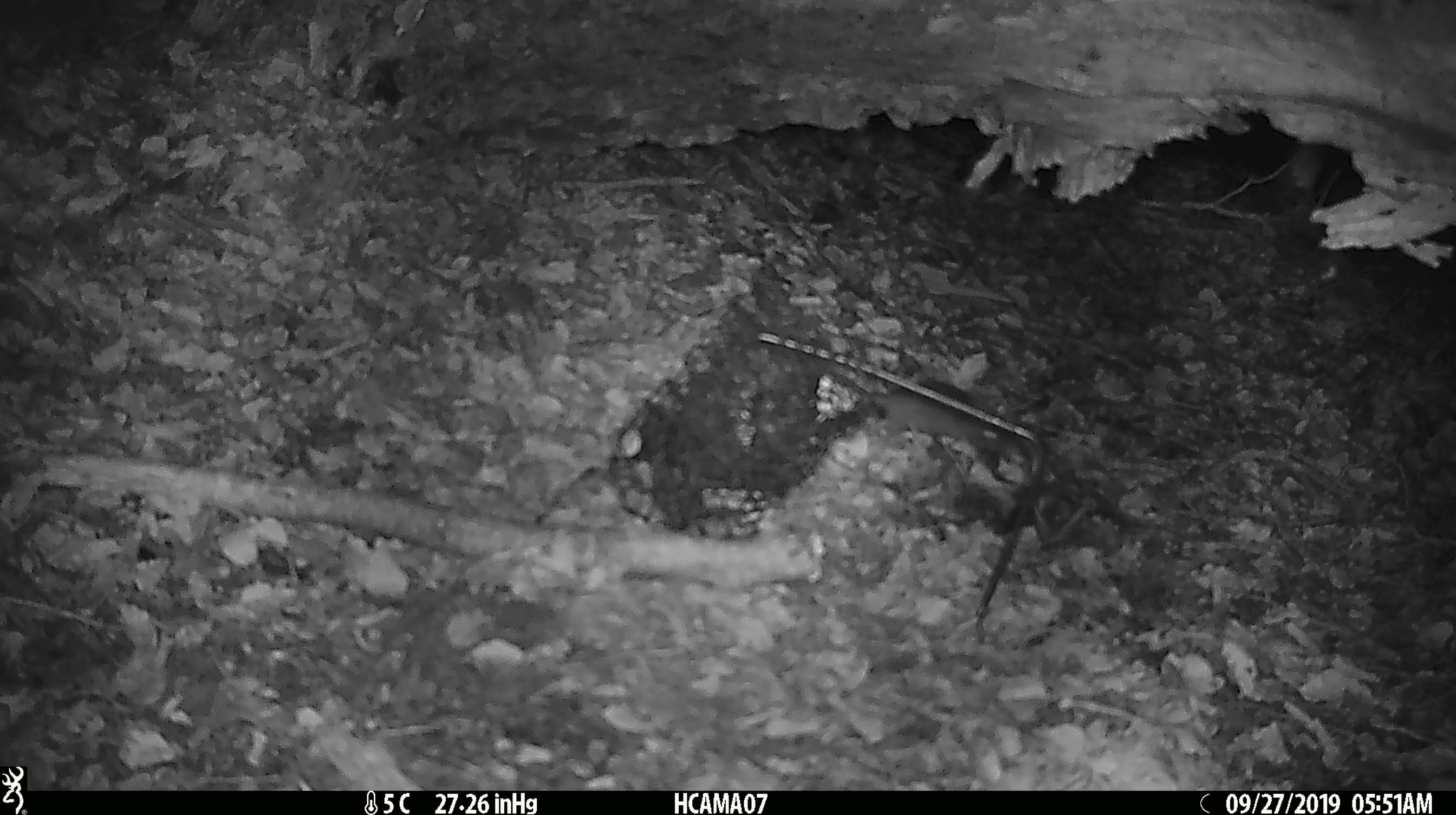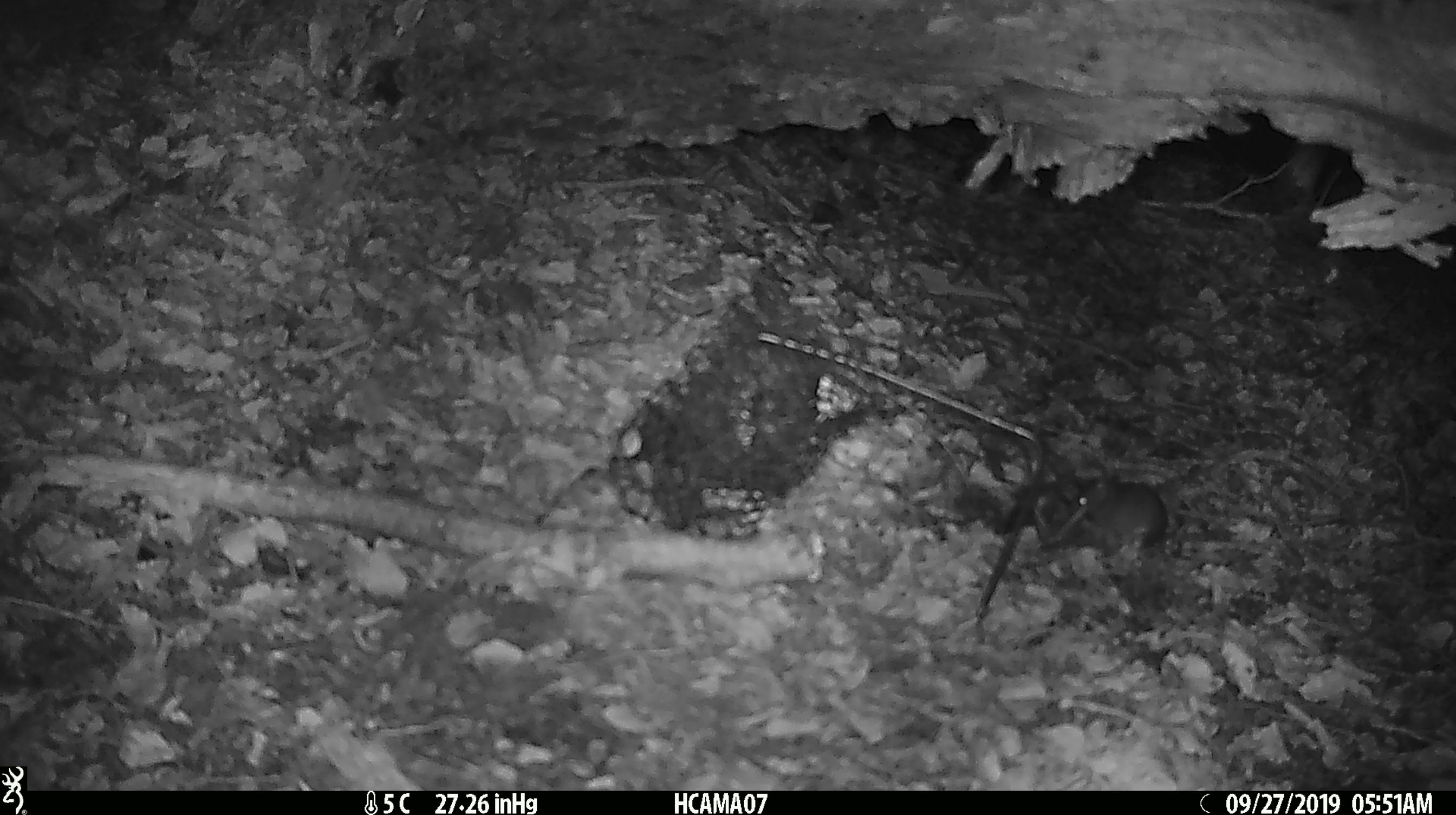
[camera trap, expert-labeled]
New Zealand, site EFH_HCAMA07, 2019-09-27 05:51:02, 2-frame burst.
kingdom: Animalia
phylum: Chordata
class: Mammalia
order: Rodentia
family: Muridae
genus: Mus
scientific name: Mus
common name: mouse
Mouse (Mus).